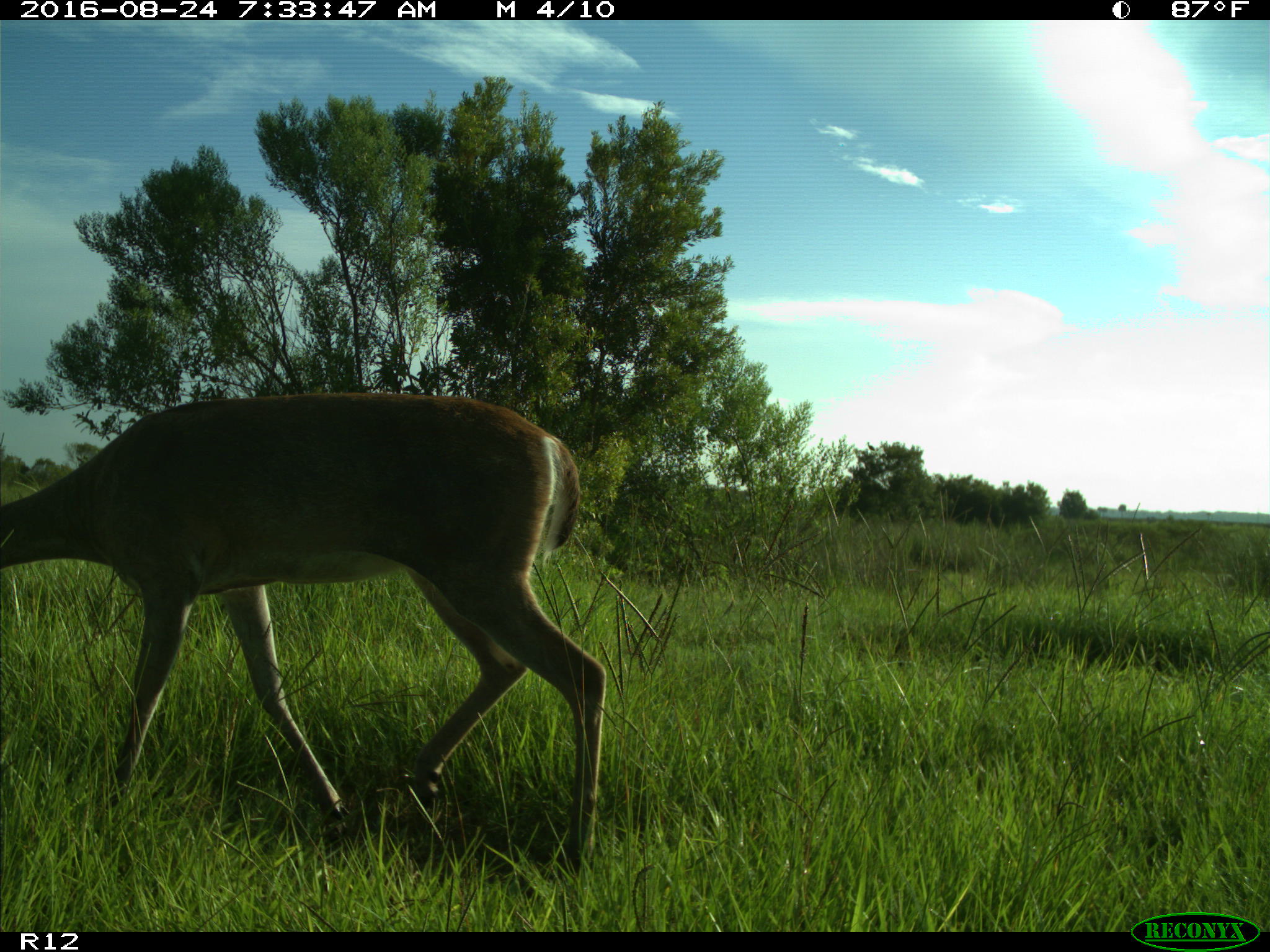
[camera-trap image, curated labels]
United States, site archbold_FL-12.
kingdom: Animalia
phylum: Chordata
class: Mammalia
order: Artiodactyla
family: Cervidae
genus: Odocoileus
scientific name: Odocoileus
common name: deer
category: unidentified deer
Unidentified deer (deer) (Odocoileus).